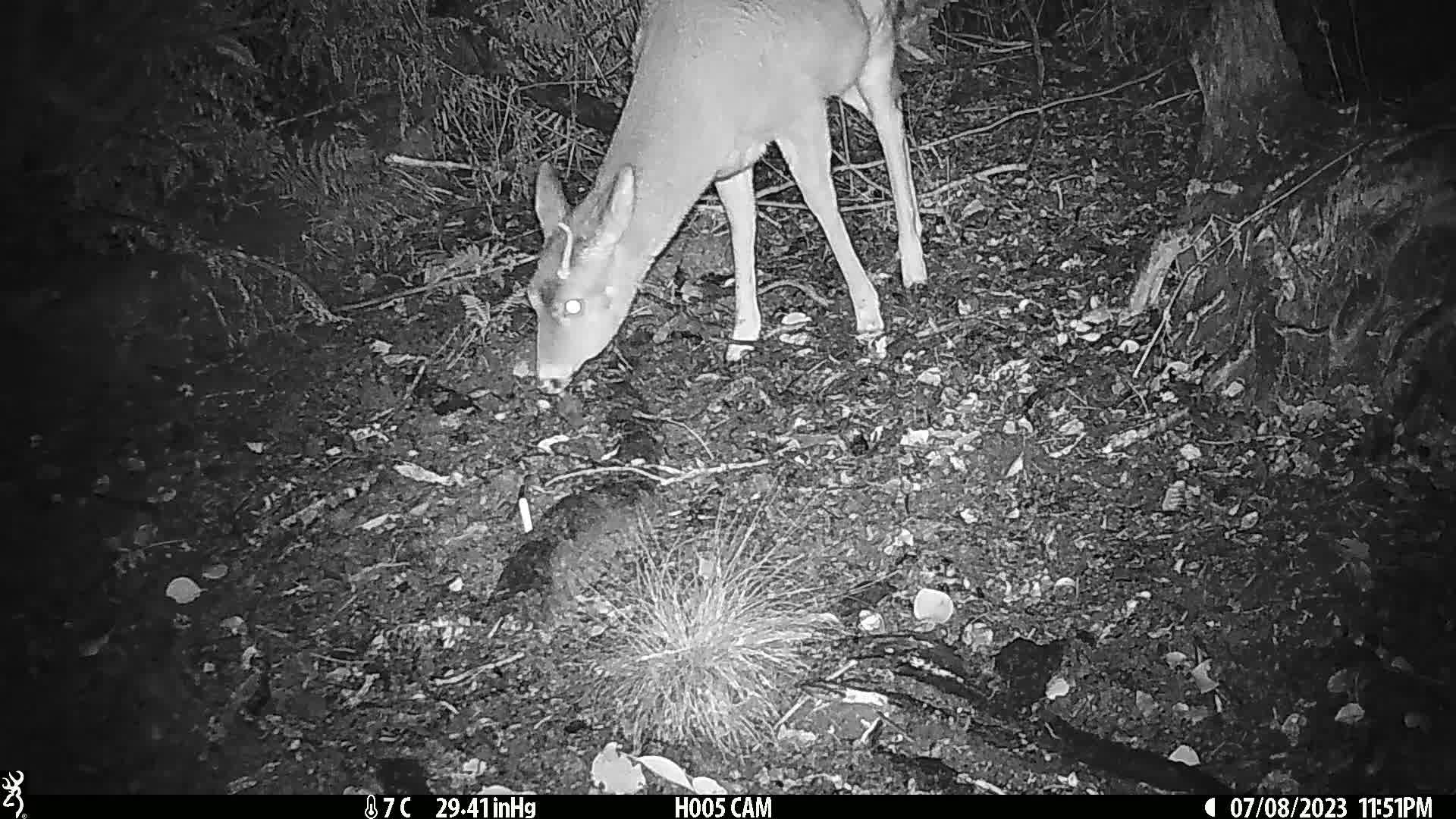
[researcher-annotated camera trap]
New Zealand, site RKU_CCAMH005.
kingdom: Animalia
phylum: Chordata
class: Mammalia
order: Artiodactyla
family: Cervidae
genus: Odocoileus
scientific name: Odocoileus virginianus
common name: white-tailed deer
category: white tailed deer